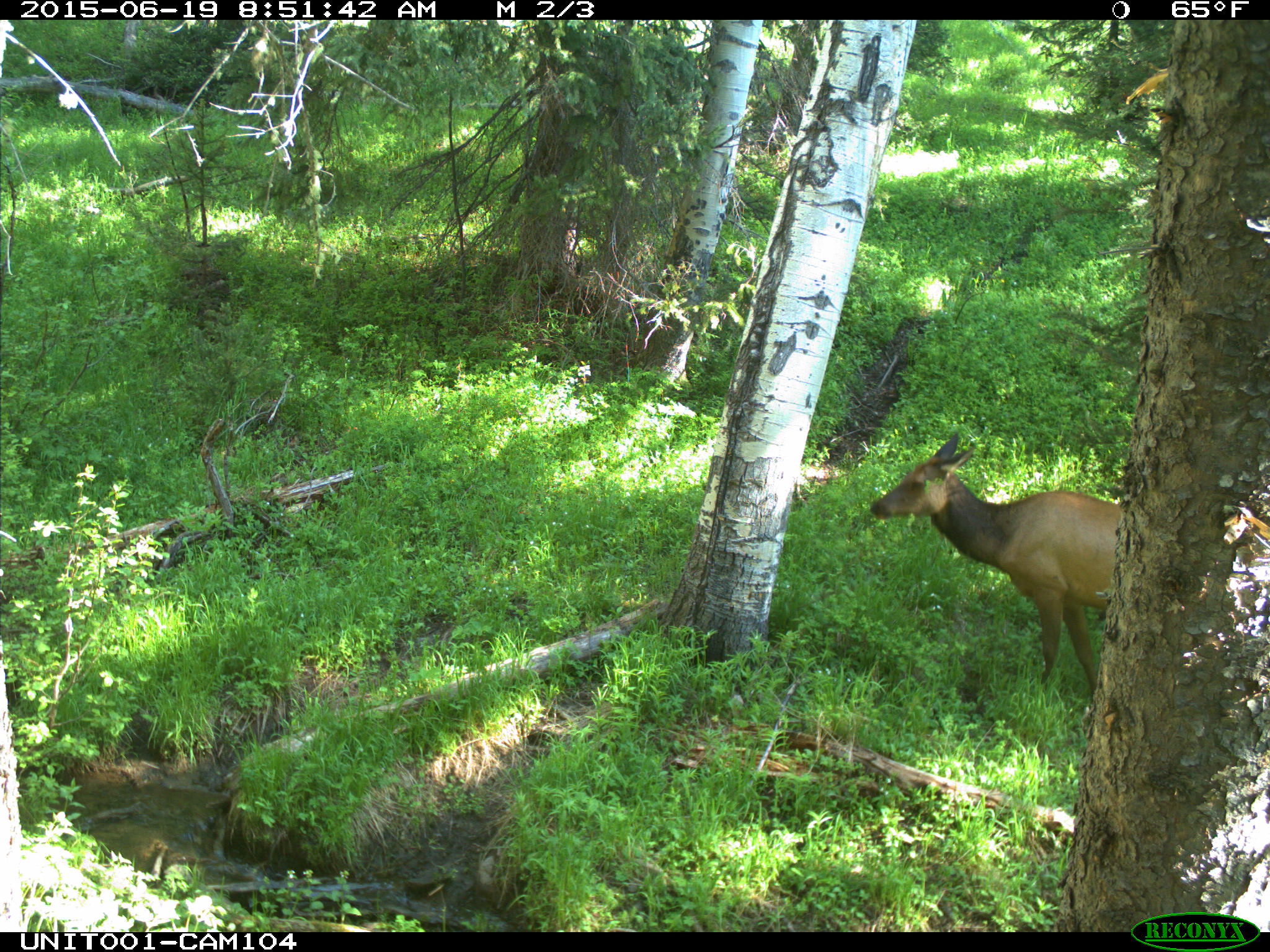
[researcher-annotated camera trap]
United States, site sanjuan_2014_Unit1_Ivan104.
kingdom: Animalia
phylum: Chordata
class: Mammalia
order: Artiodactyla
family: Cervidae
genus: Cervus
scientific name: Cervus elaphus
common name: red deer